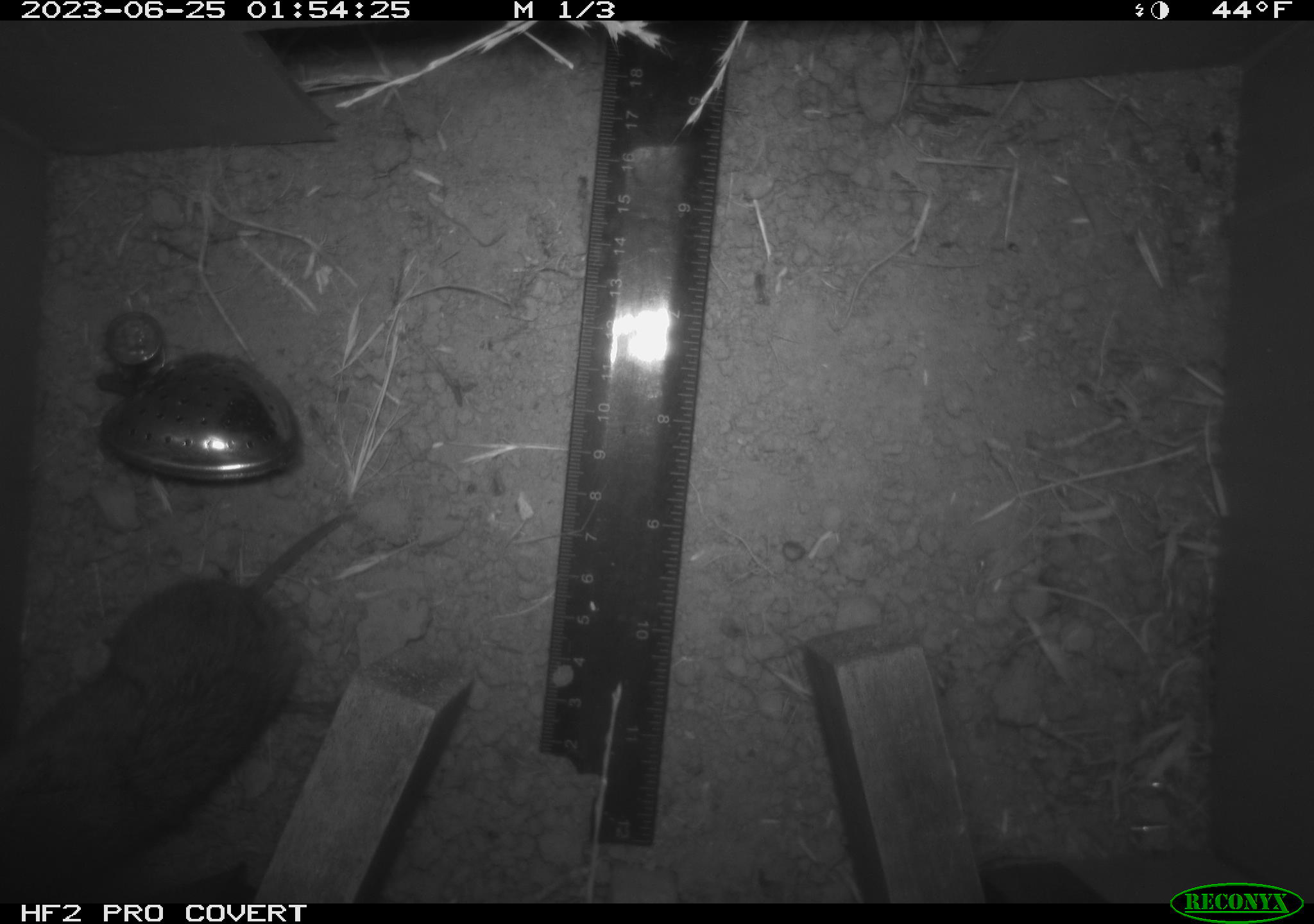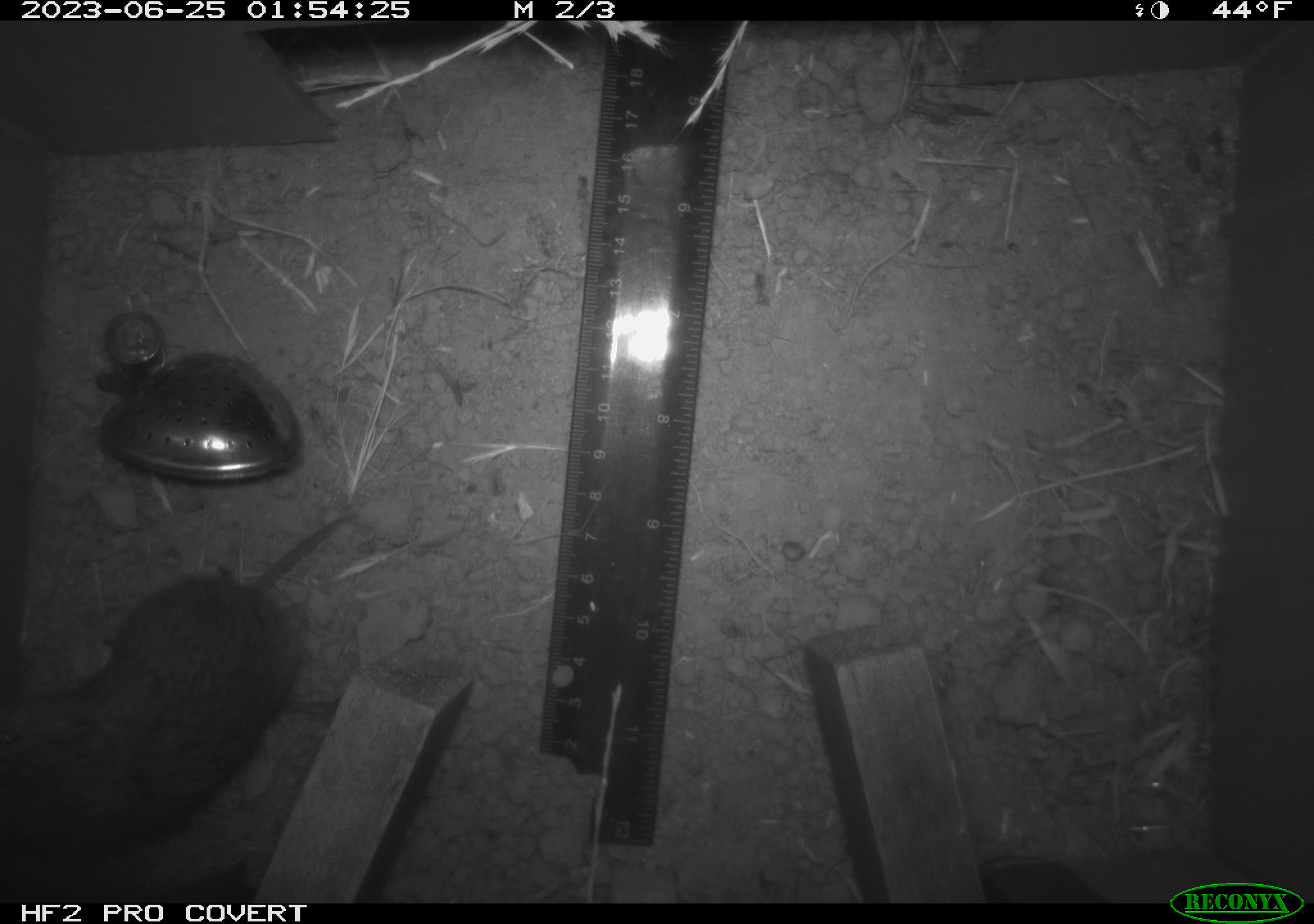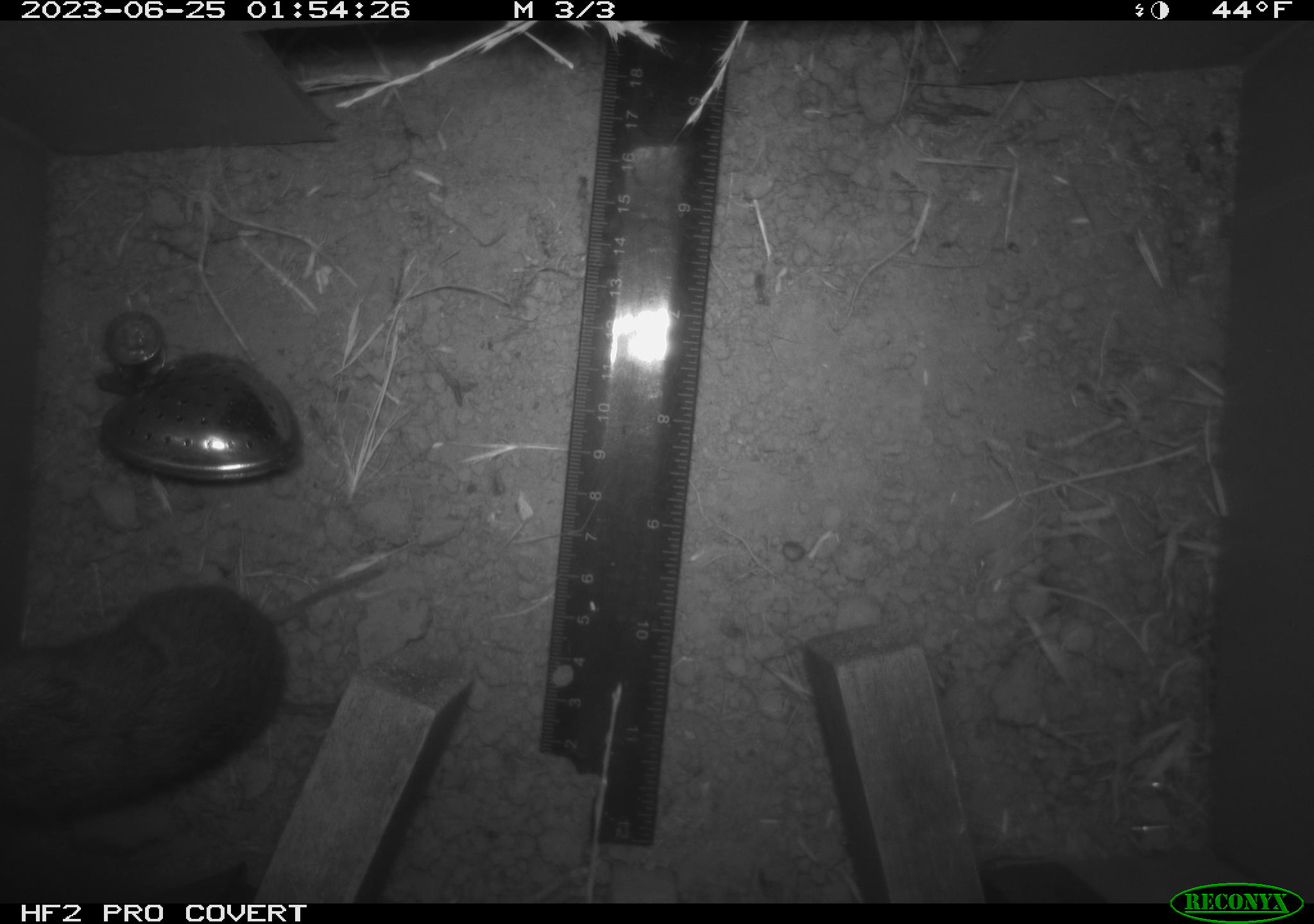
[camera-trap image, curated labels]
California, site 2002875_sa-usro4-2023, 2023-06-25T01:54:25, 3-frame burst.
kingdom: Animalia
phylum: Chordata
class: Mammalia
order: Rodentia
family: Cricetidae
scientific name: Arvicolinae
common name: voles, lemmings, and muskrats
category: arvicolinae subfamily